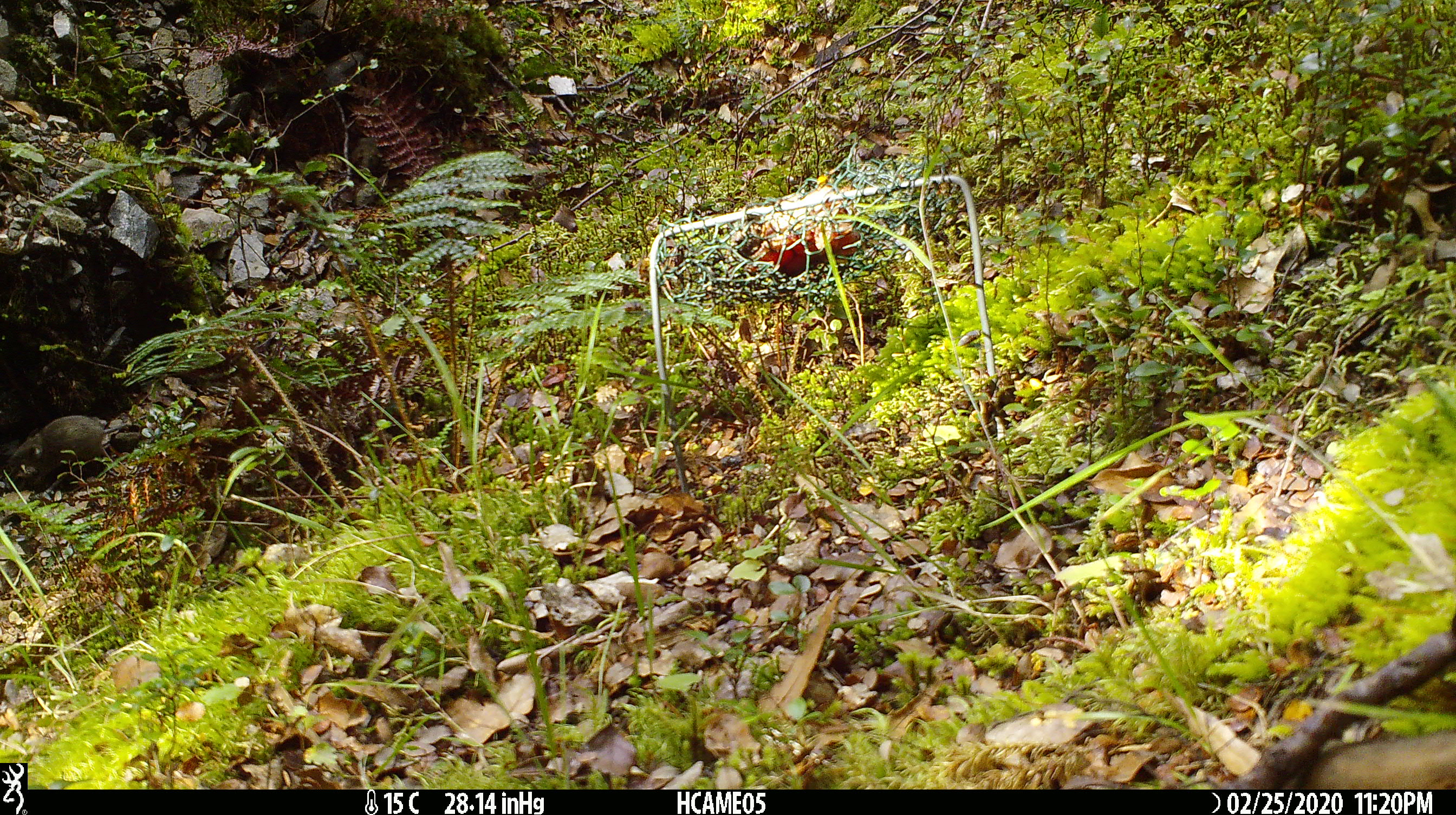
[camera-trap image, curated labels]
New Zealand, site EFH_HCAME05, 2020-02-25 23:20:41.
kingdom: Animalia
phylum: Chordata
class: Mammalia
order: Rodentia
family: Muridae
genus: Mus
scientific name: Mus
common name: mouse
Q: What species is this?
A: Mouse (Mus).